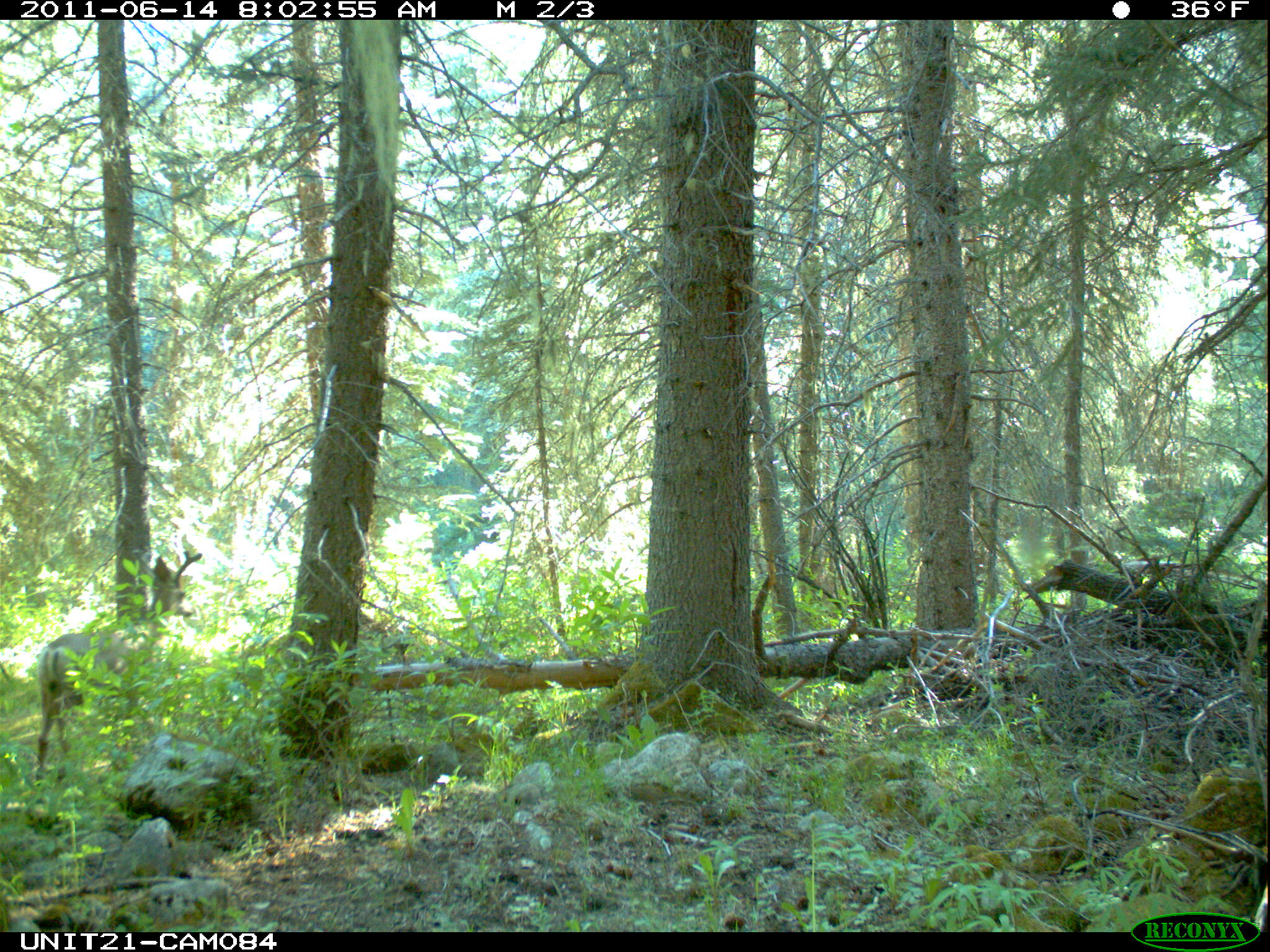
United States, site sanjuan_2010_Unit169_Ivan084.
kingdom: Animalia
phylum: Chordata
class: Mammalia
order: Artiodactyla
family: Cervidae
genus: Odocoileus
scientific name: Odocoileus hemionus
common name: mule deer